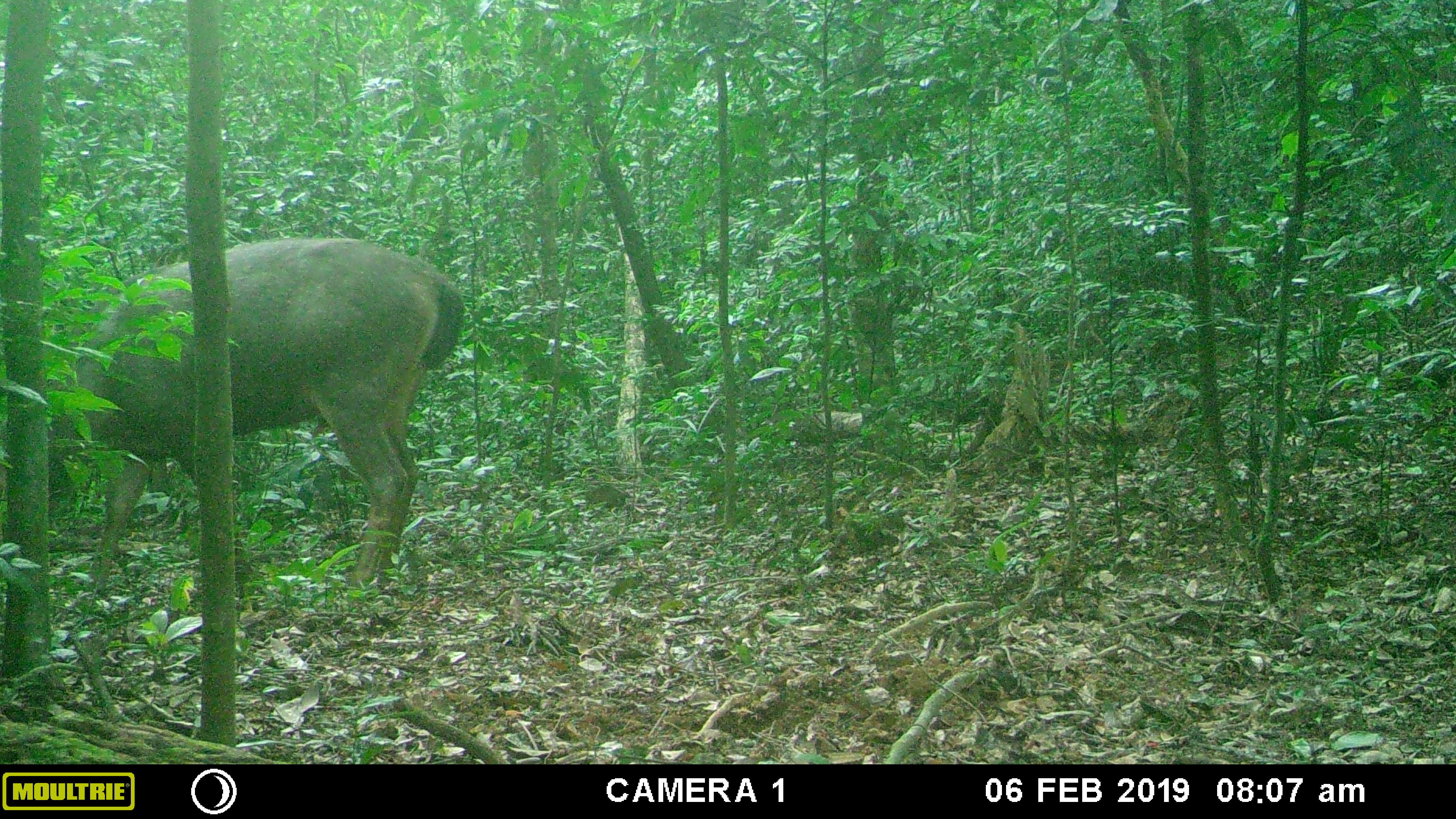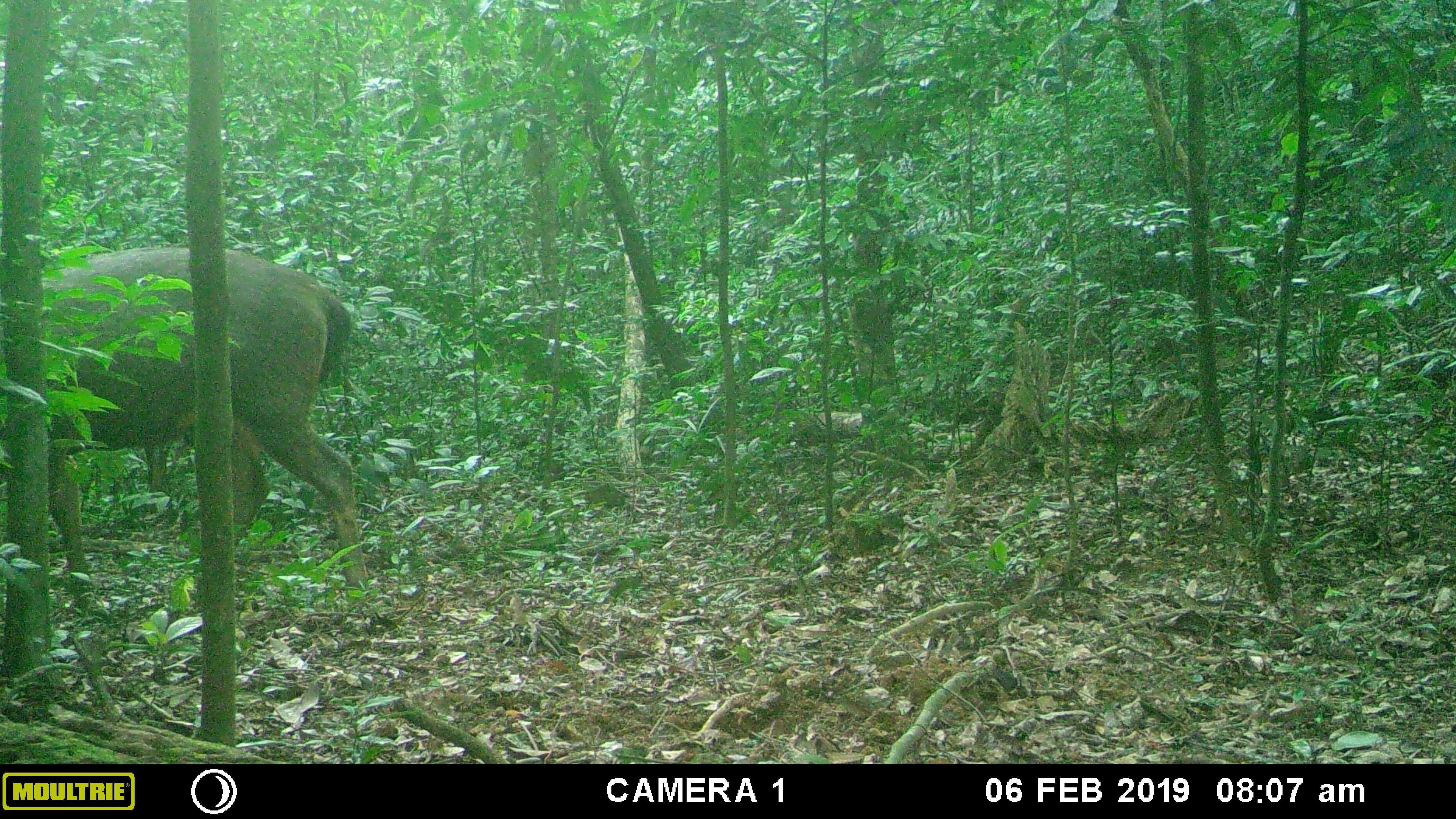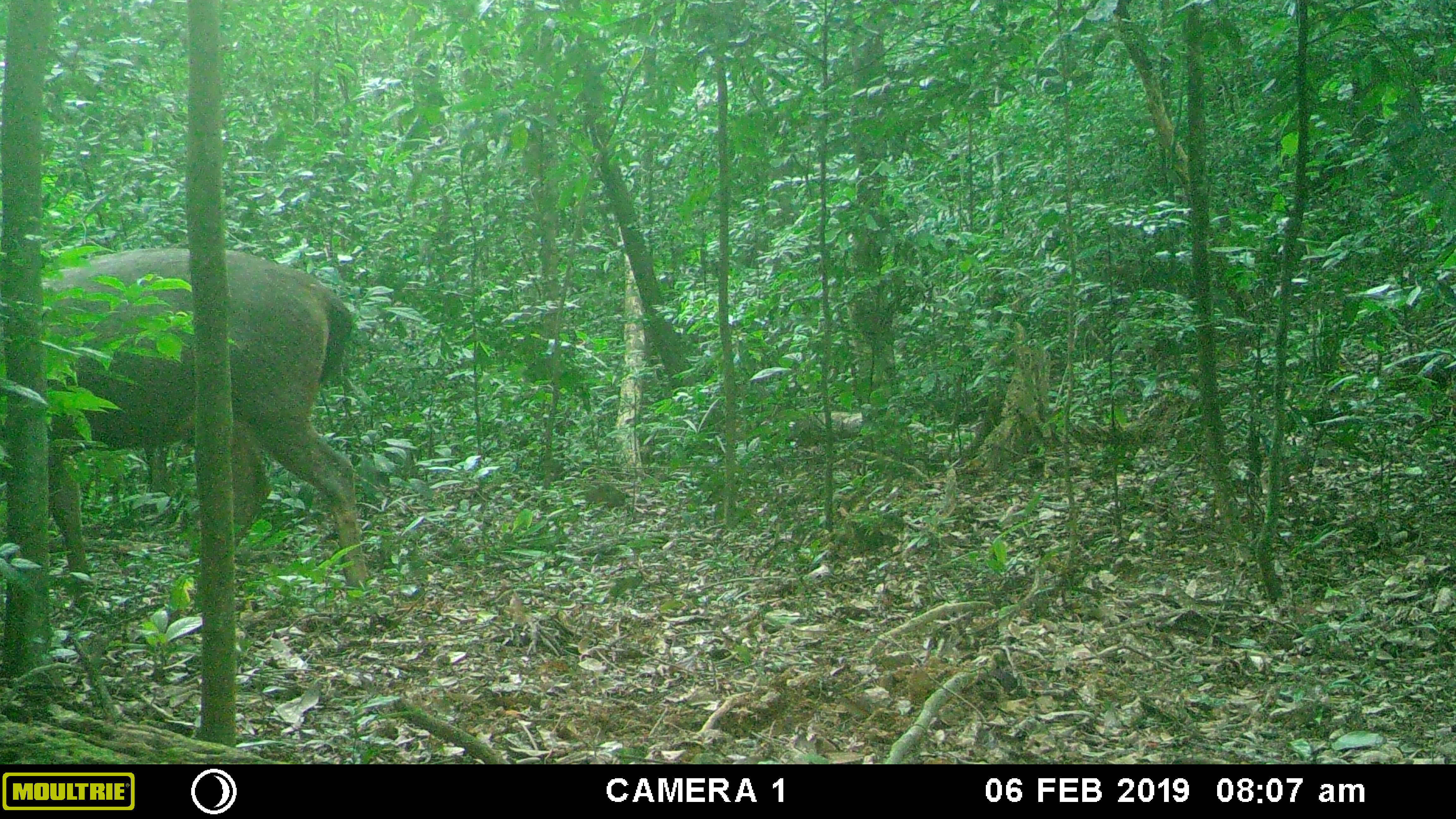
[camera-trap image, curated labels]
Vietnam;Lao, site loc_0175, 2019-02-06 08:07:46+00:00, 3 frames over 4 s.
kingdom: Animalia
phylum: Chordata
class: Mammalia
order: Artiodactyla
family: Cervidae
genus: Rusa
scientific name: Rusa unicolor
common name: sambar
Sambar (Rusa unicolor). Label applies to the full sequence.